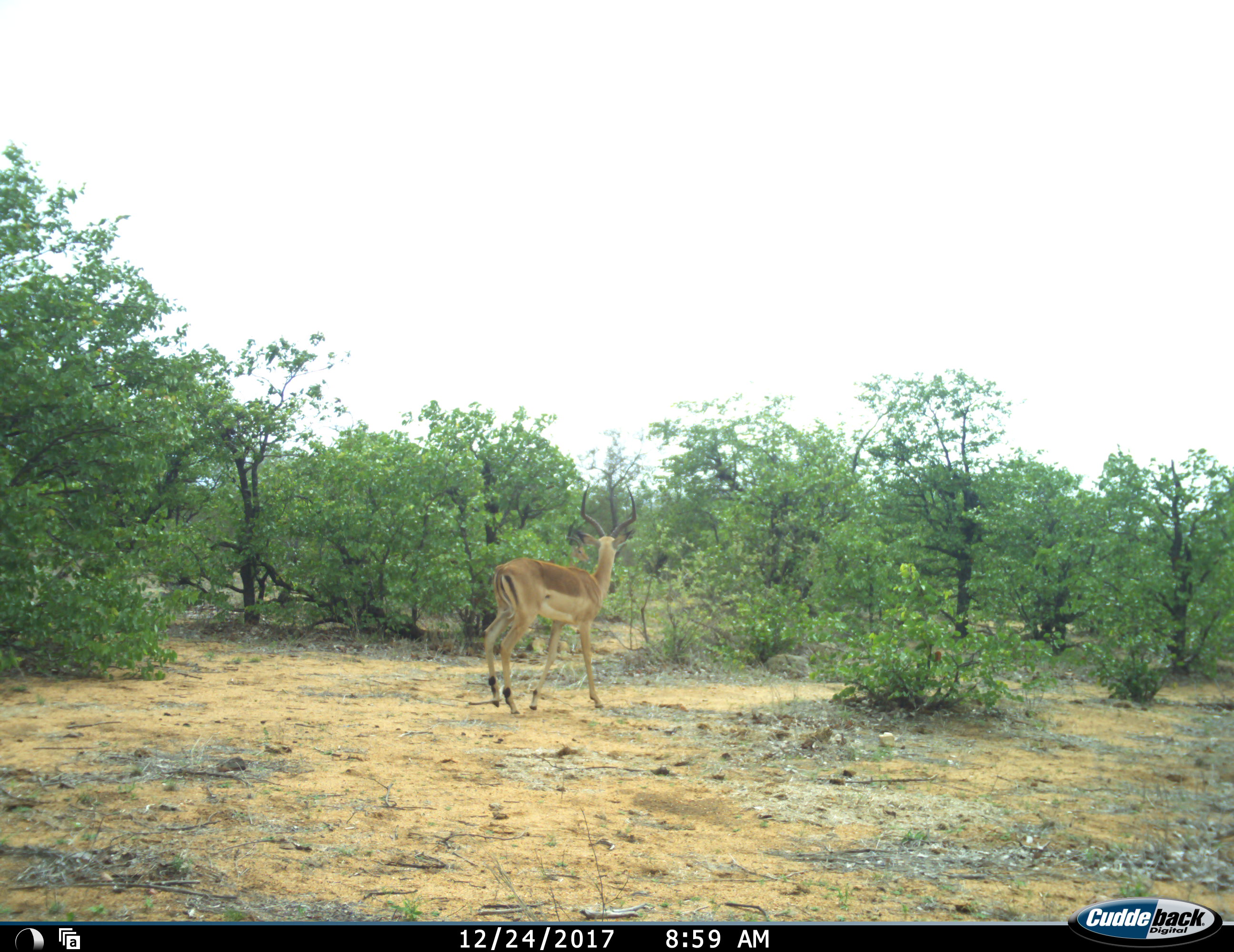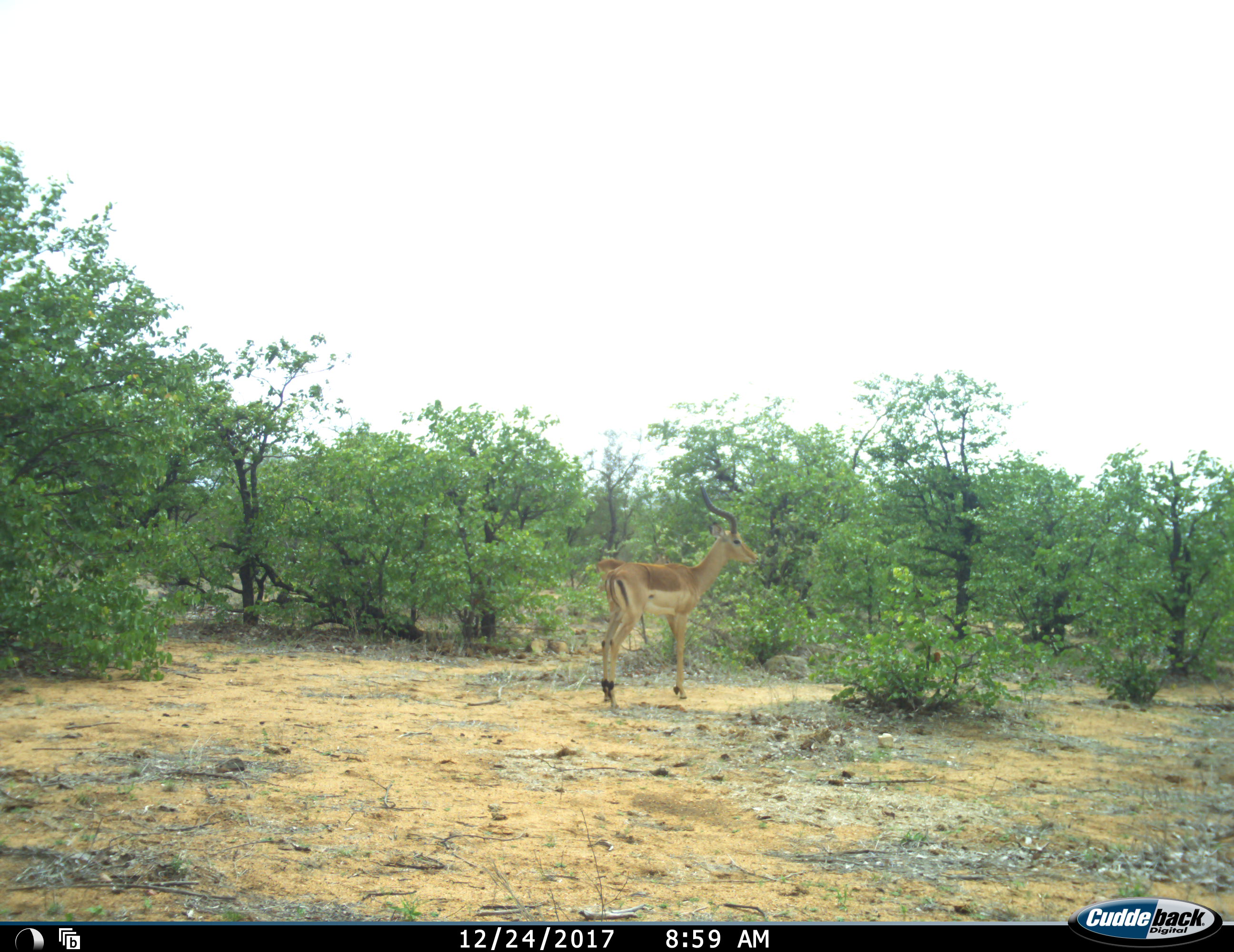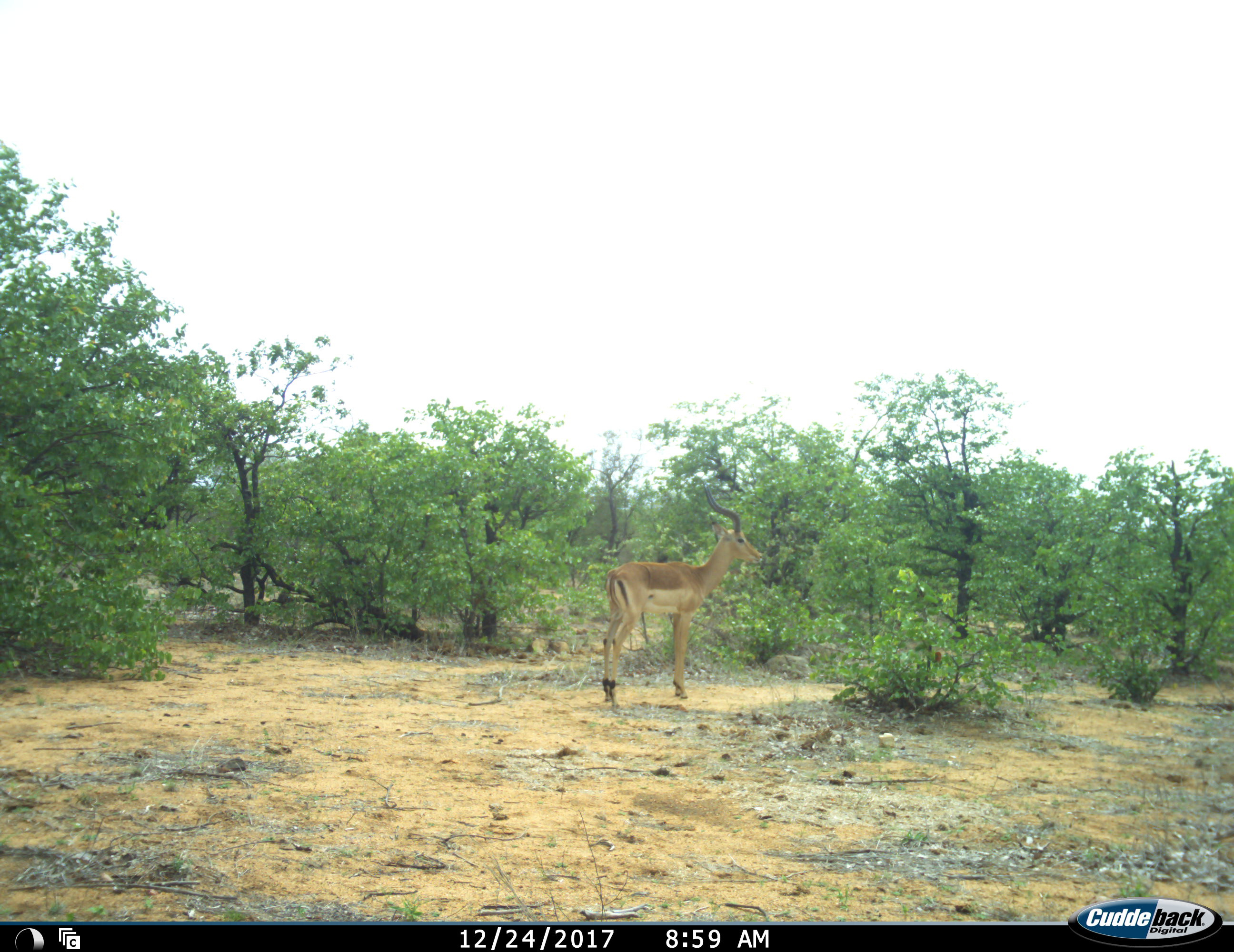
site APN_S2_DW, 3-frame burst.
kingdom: Animalia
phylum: Chordata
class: Mammalia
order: Artiodactyla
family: Bovidae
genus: Aepyceros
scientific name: Aepyceros melampus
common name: impala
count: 1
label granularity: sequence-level